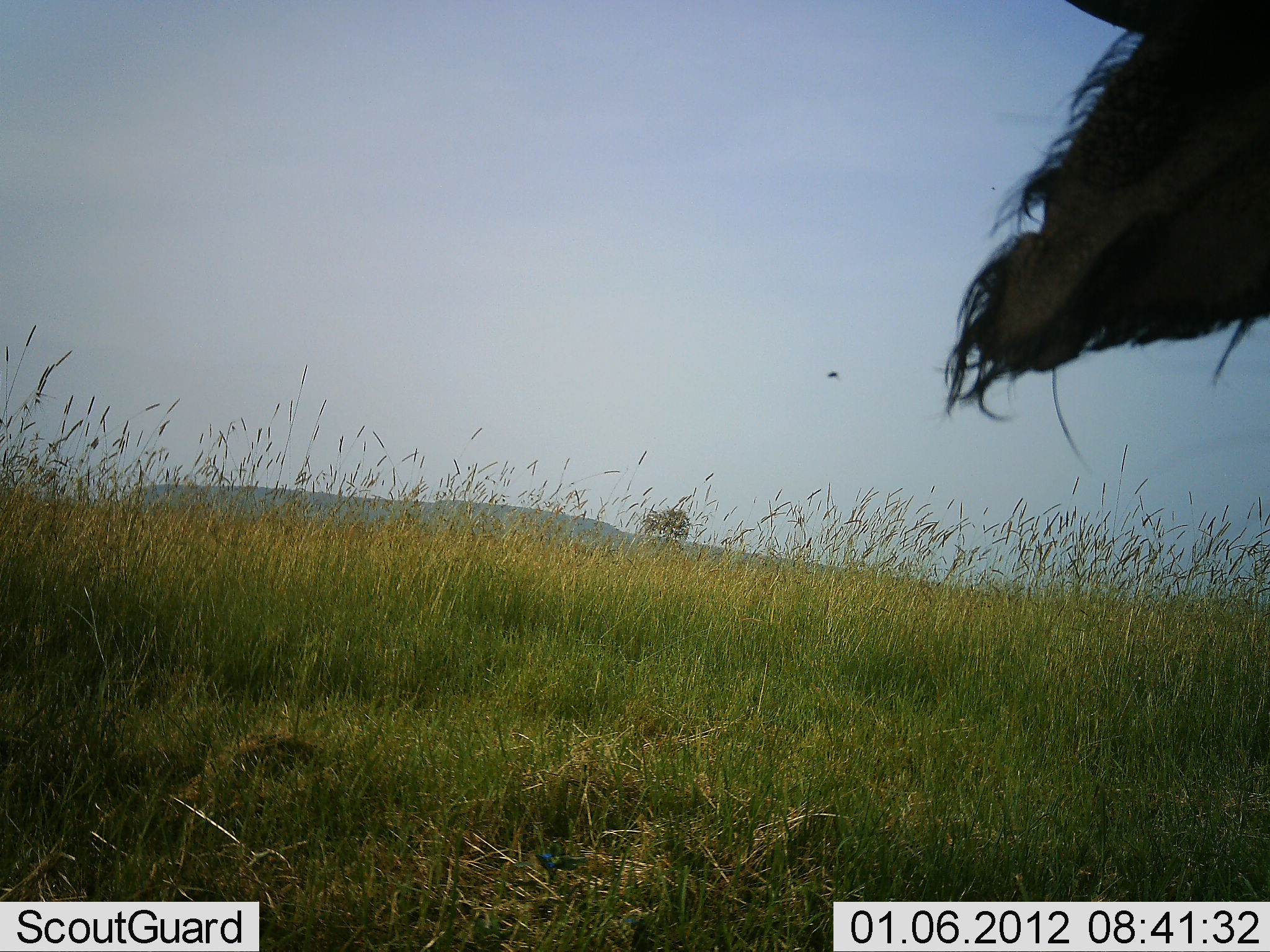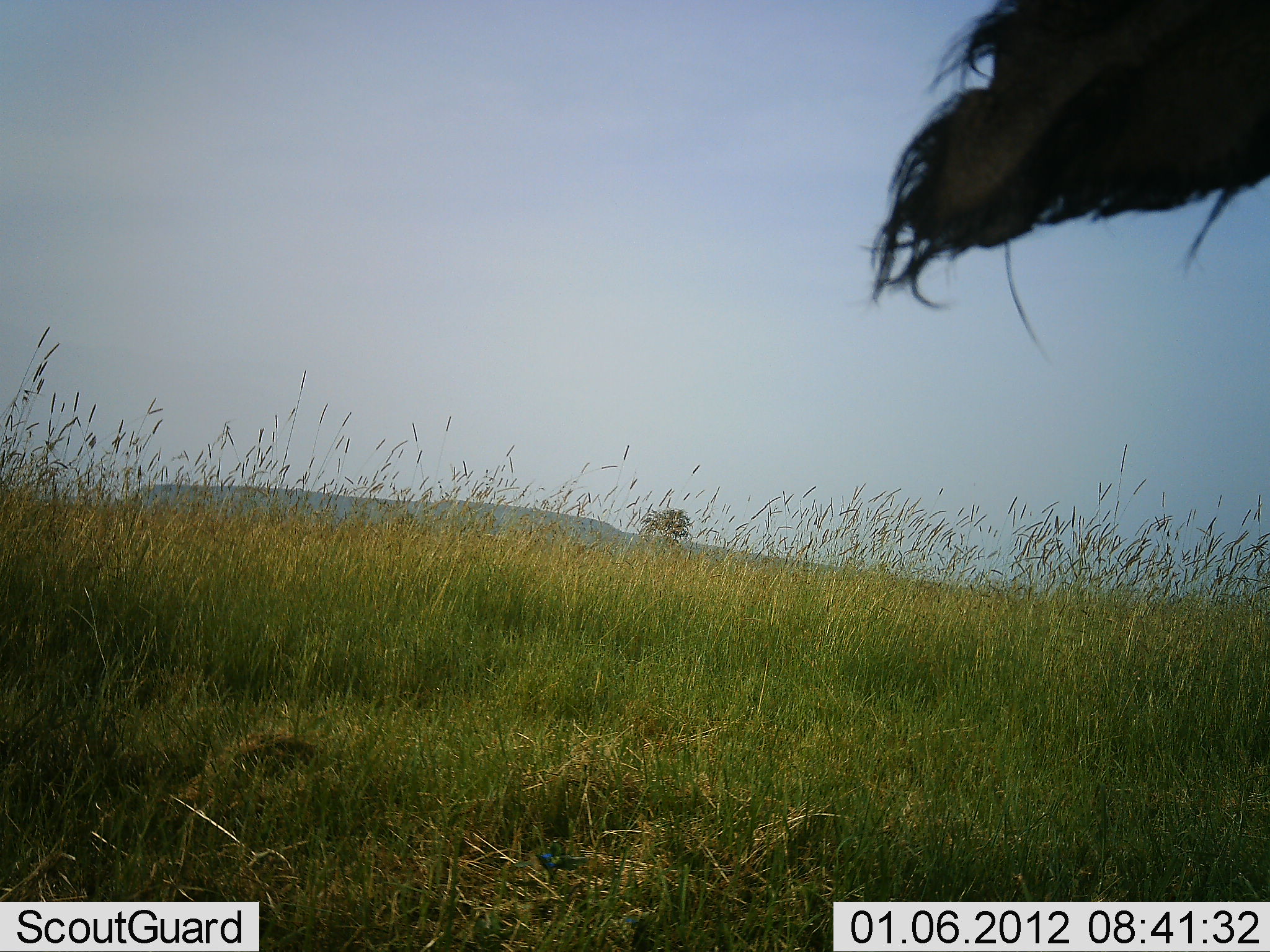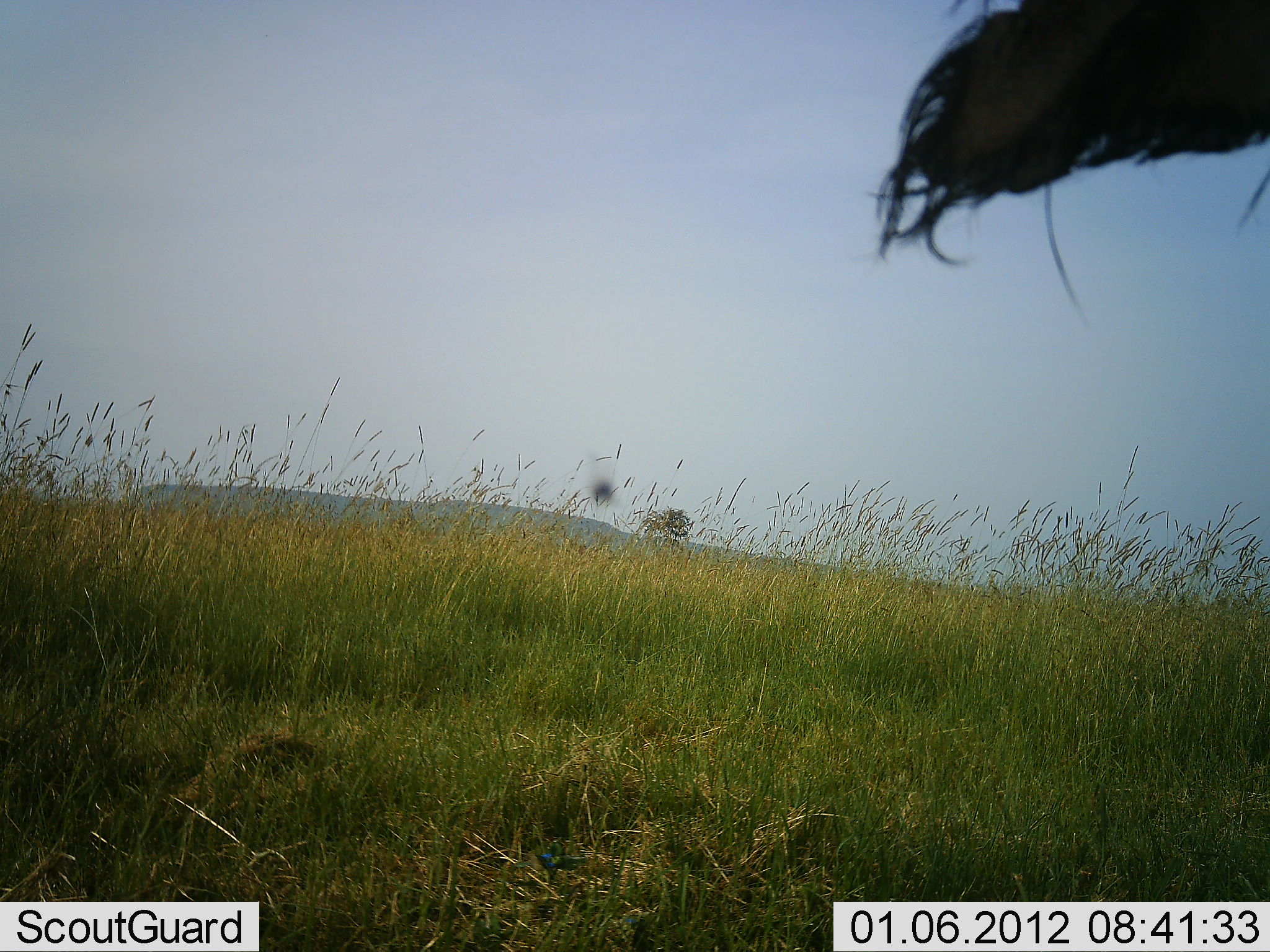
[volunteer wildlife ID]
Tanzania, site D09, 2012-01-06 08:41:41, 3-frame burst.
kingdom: Animalia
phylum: Chordata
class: Mammalia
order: Artiodactyla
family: Bovidae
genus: Connochaetes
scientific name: Connochaetes taurinus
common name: blue wildebeest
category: wildebeest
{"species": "wildebeest (blue wildebeest) (Connochaetes taurinus)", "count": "1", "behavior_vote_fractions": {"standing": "80%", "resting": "0%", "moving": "20%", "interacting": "0%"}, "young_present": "0%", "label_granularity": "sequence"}